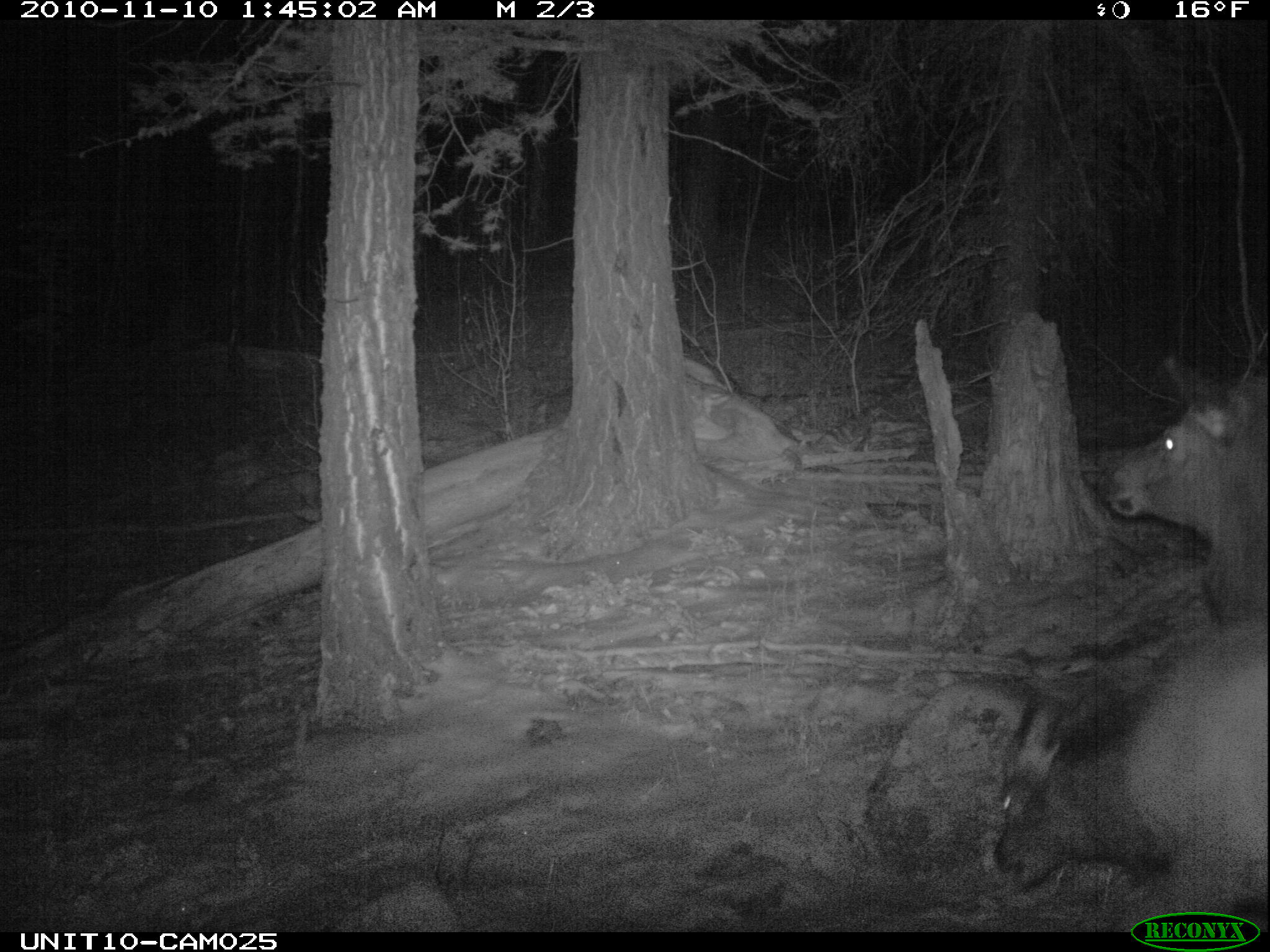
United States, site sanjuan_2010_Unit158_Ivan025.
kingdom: Animalia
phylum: Chordata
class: Mammalia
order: Artiodactyla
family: Cervidae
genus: Cervus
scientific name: Cervus elaphus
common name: red deer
Cervus elaphus (red deer).